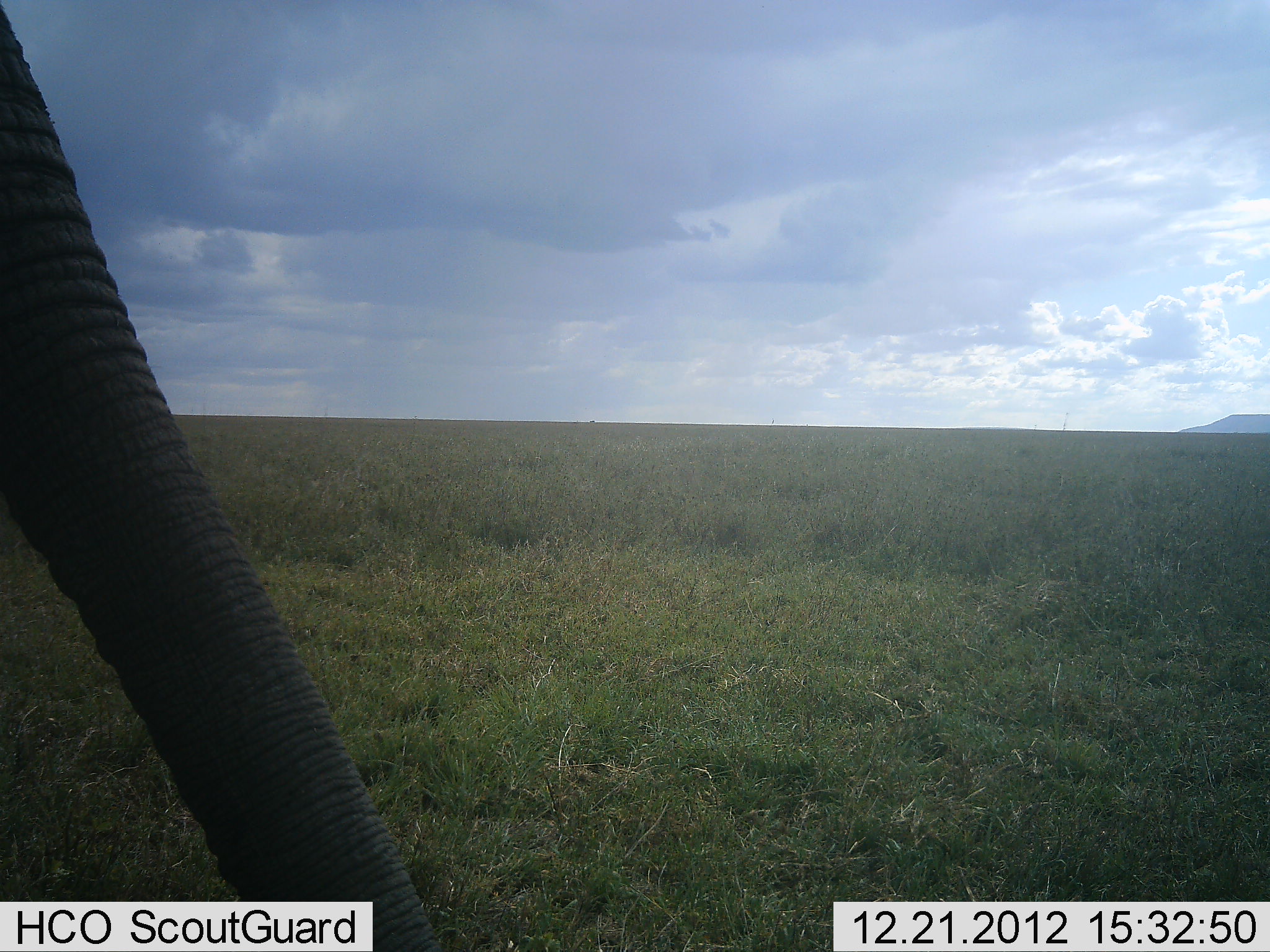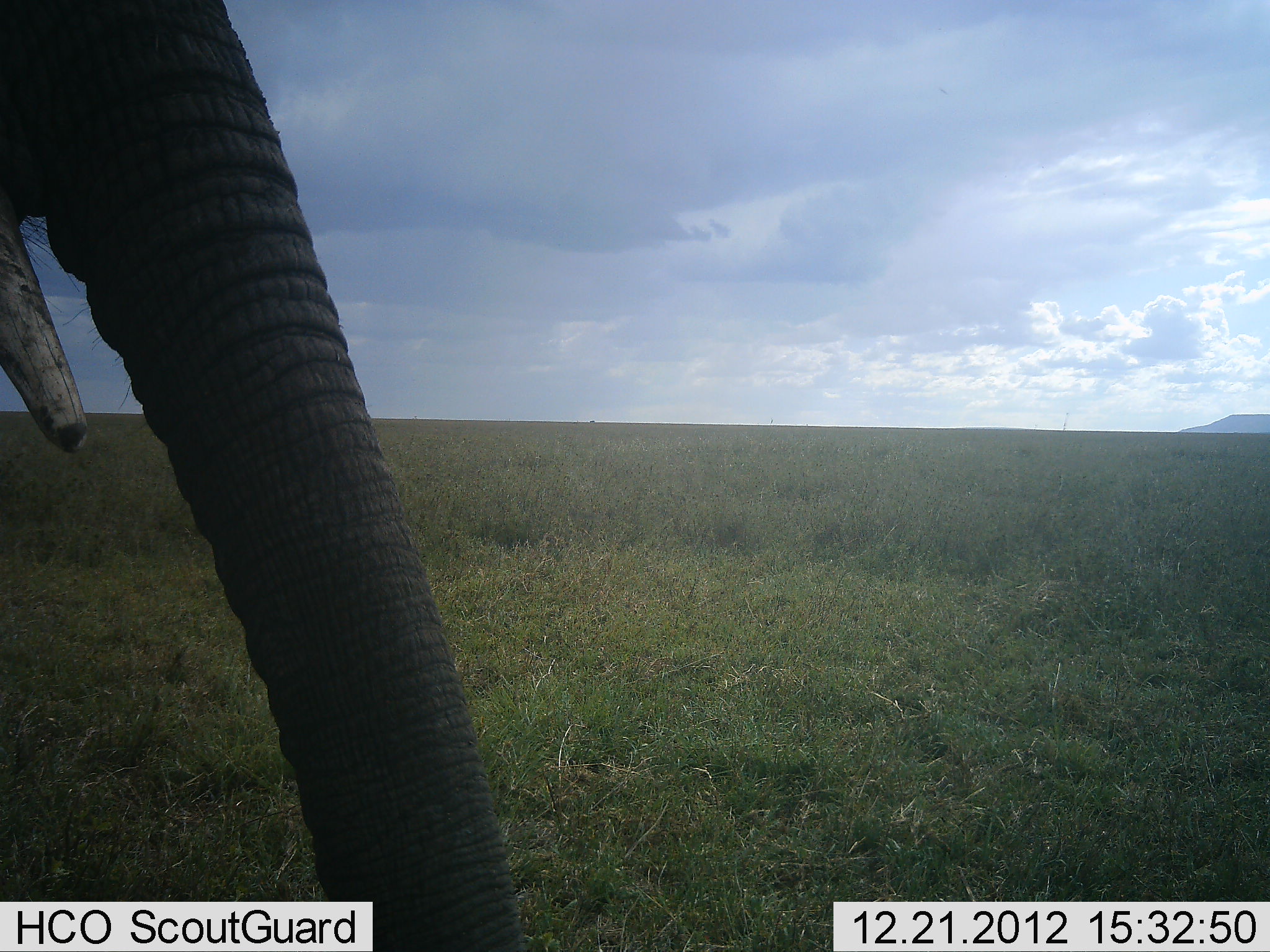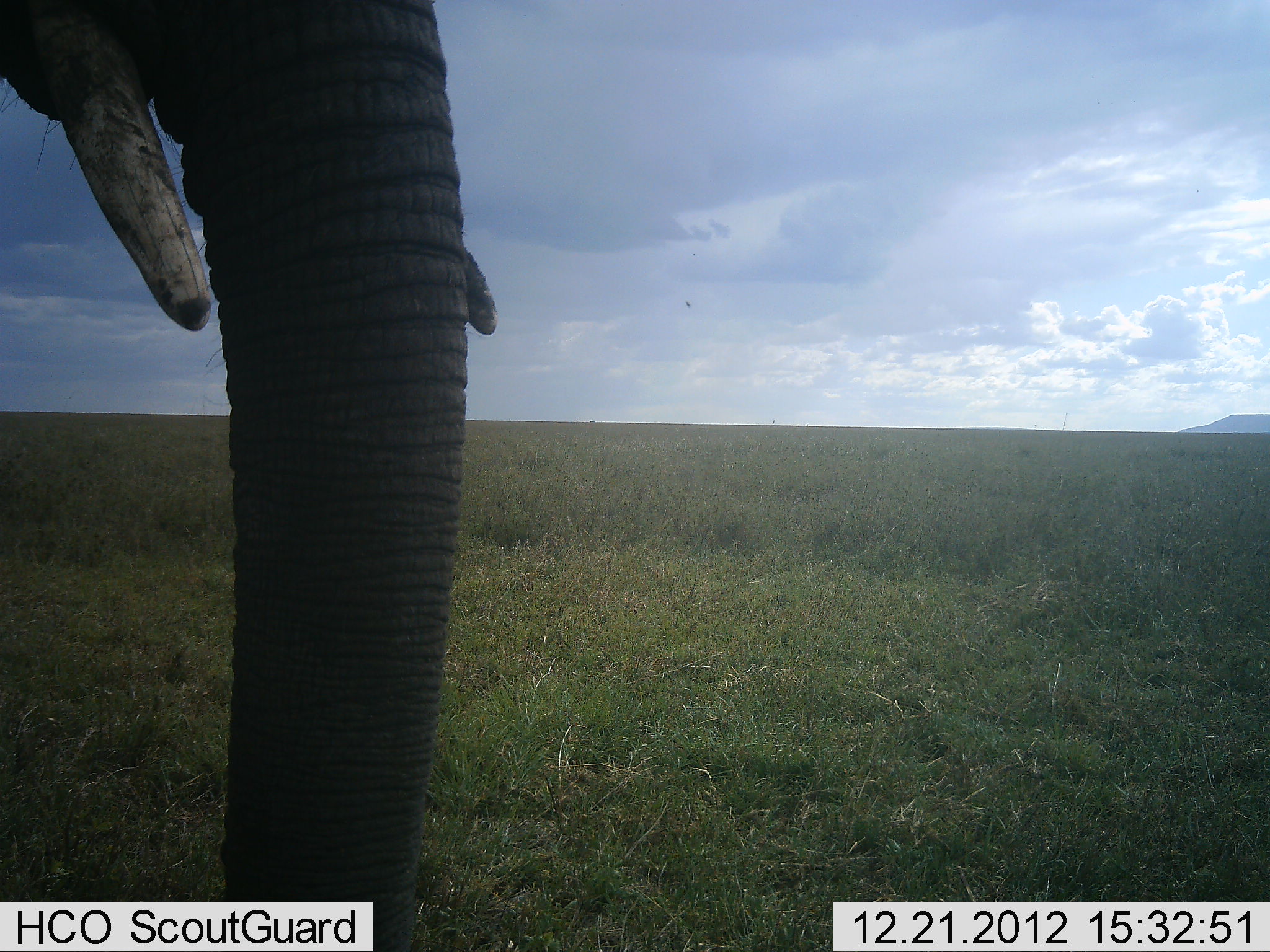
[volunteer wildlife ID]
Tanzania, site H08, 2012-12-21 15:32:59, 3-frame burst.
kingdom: Animalia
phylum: Chordata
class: Mammalia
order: Proboscidea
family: Elephantidae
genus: Loxodonta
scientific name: Loxodonta africana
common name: african bush elephant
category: elephant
Elephant (african bush elephant) (Loxodonta africana), count 1. Behavior (volunteer vote fractions): standing 64%, resting 0%, moving 27%, interacting 0%. Young present (vote fraction): 0%. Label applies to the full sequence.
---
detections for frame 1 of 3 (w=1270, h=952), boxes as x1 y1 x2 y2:
animal: 1 1 445 952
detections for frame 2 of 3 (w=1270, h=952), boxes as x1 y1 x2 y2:
animal: 0 0 526 951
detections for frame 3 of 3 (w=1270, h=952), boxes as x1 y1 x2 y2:
animal: 0 1 497 952